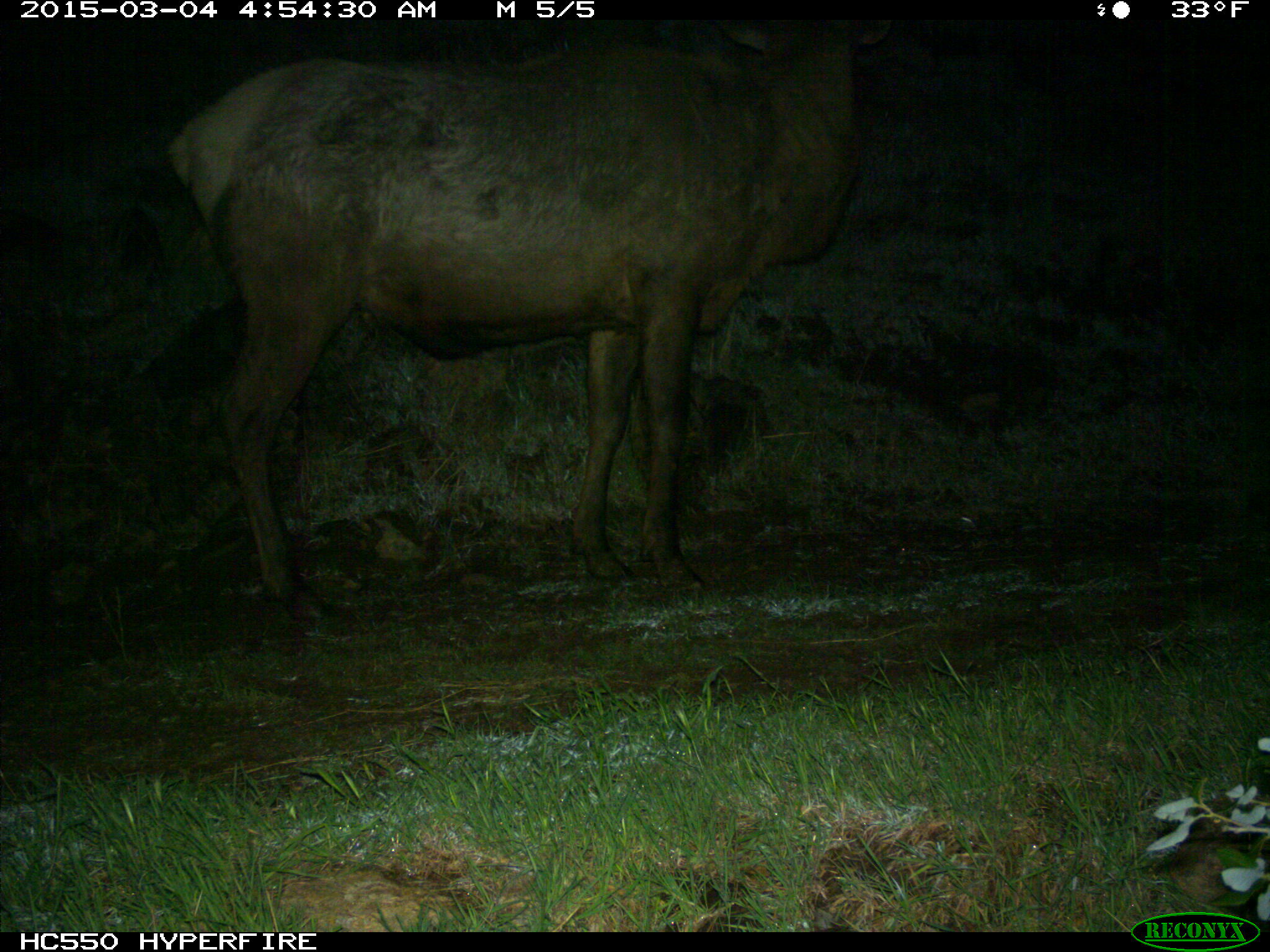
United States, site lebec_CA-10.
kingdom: Animalia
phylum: Chordata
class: Mammalia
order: Artiodactyla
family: Cervidae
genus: Cervus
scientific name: Cervus canadensis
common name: elk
Cervus canadensis (elk).